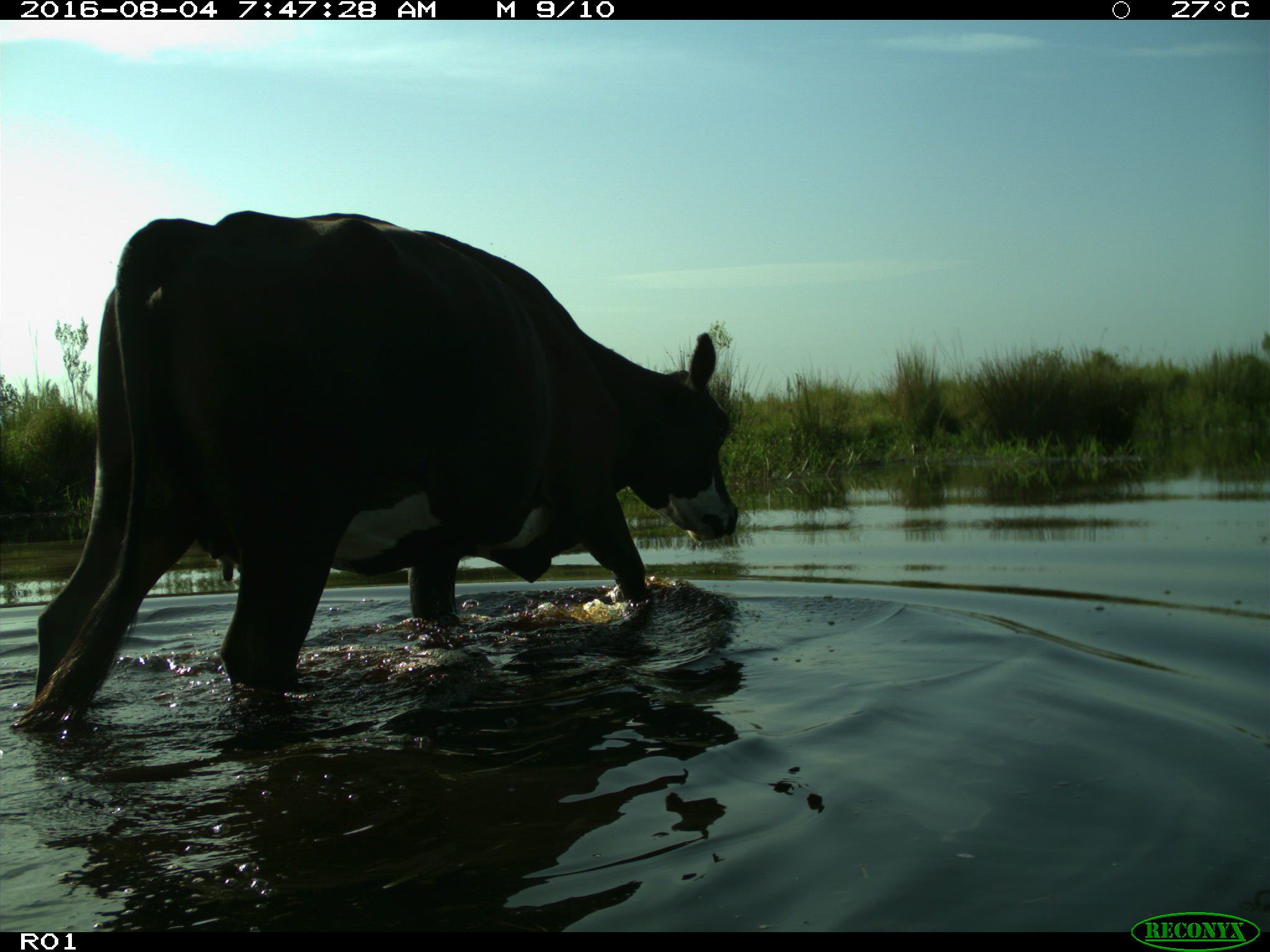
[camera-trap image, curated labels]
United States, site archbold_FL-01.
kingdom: Animalia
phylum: Chordata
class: Mammalia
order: Artiodactyla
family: Bovidae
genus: Bos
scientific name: Bos taurus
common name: domestic cow